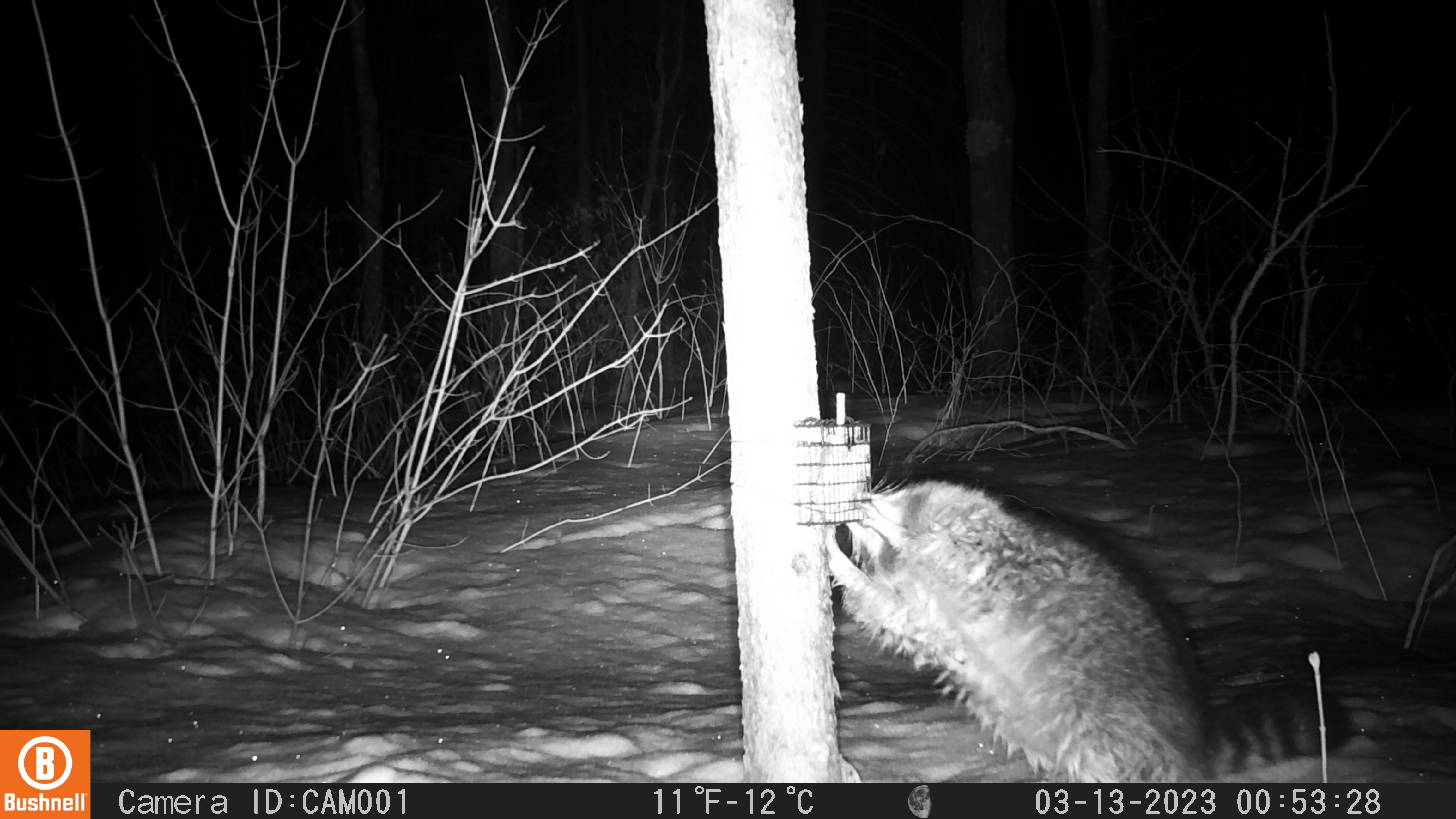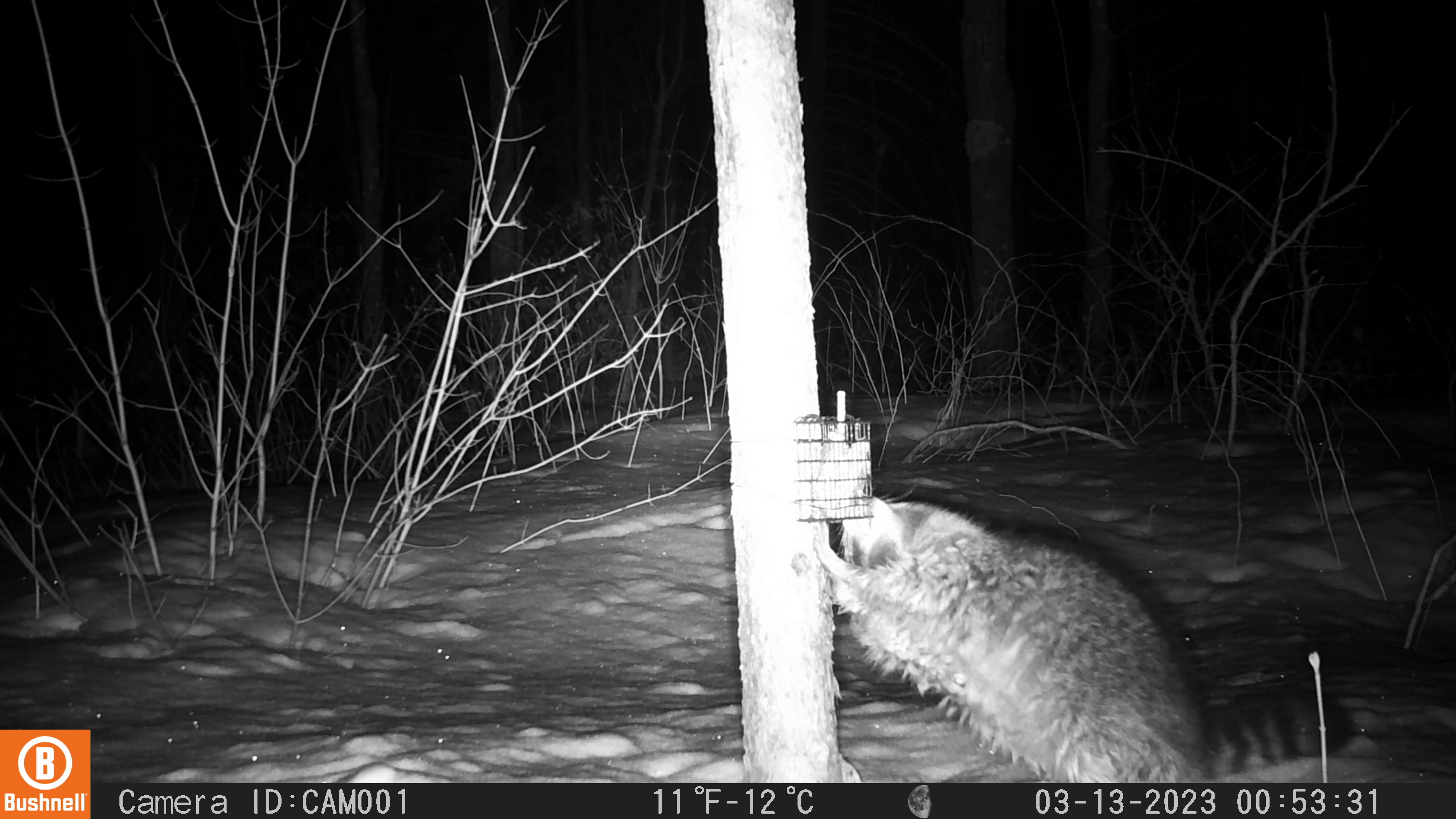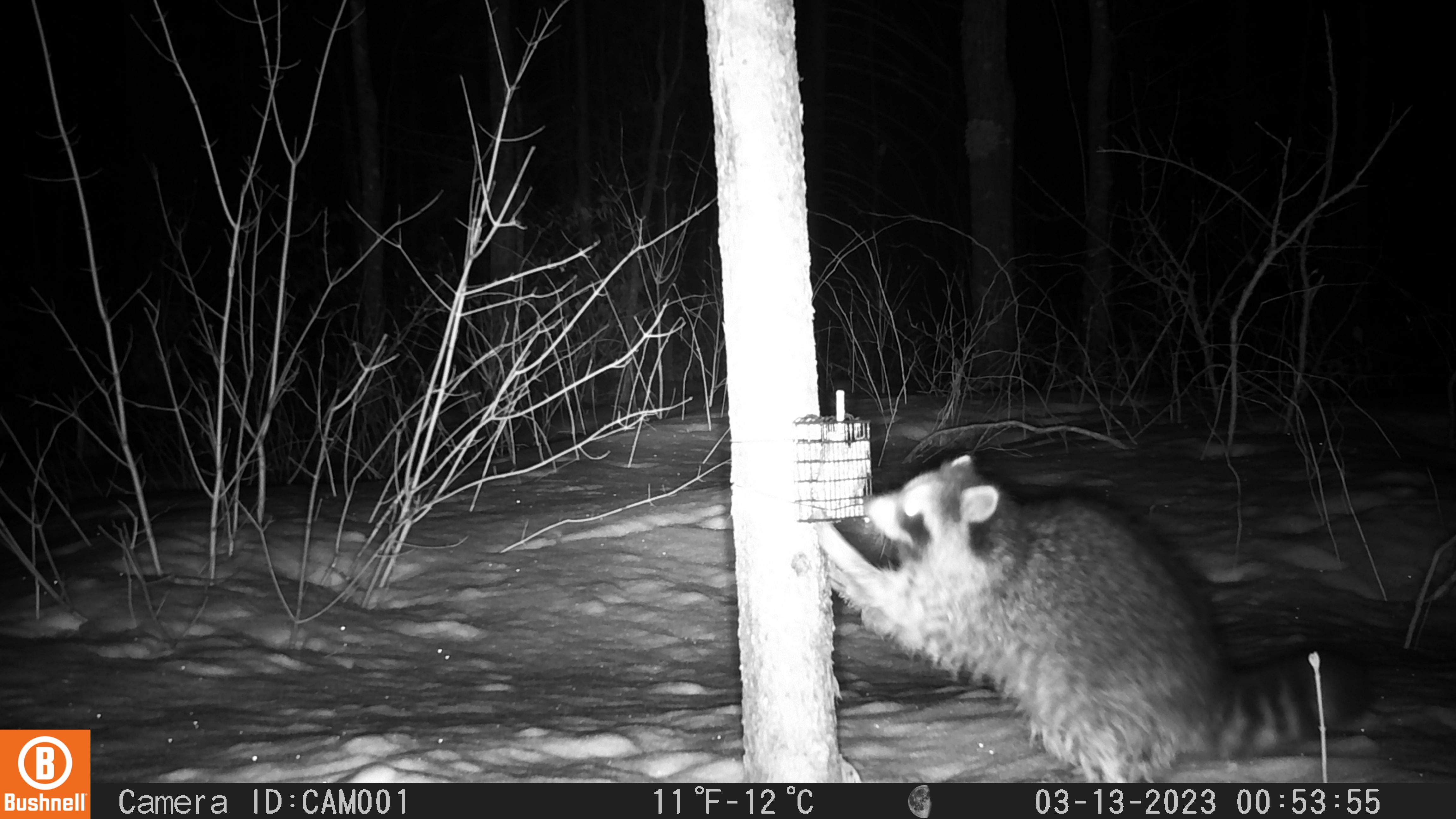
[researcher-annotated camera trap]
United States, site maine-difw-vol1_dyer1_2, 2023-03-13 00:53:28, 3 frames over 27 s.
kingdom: Animalia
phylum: Chordata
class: Mammalia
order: Carnivora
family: Procyonidae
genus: Procyon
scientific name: Procyon lotor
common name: raccoon